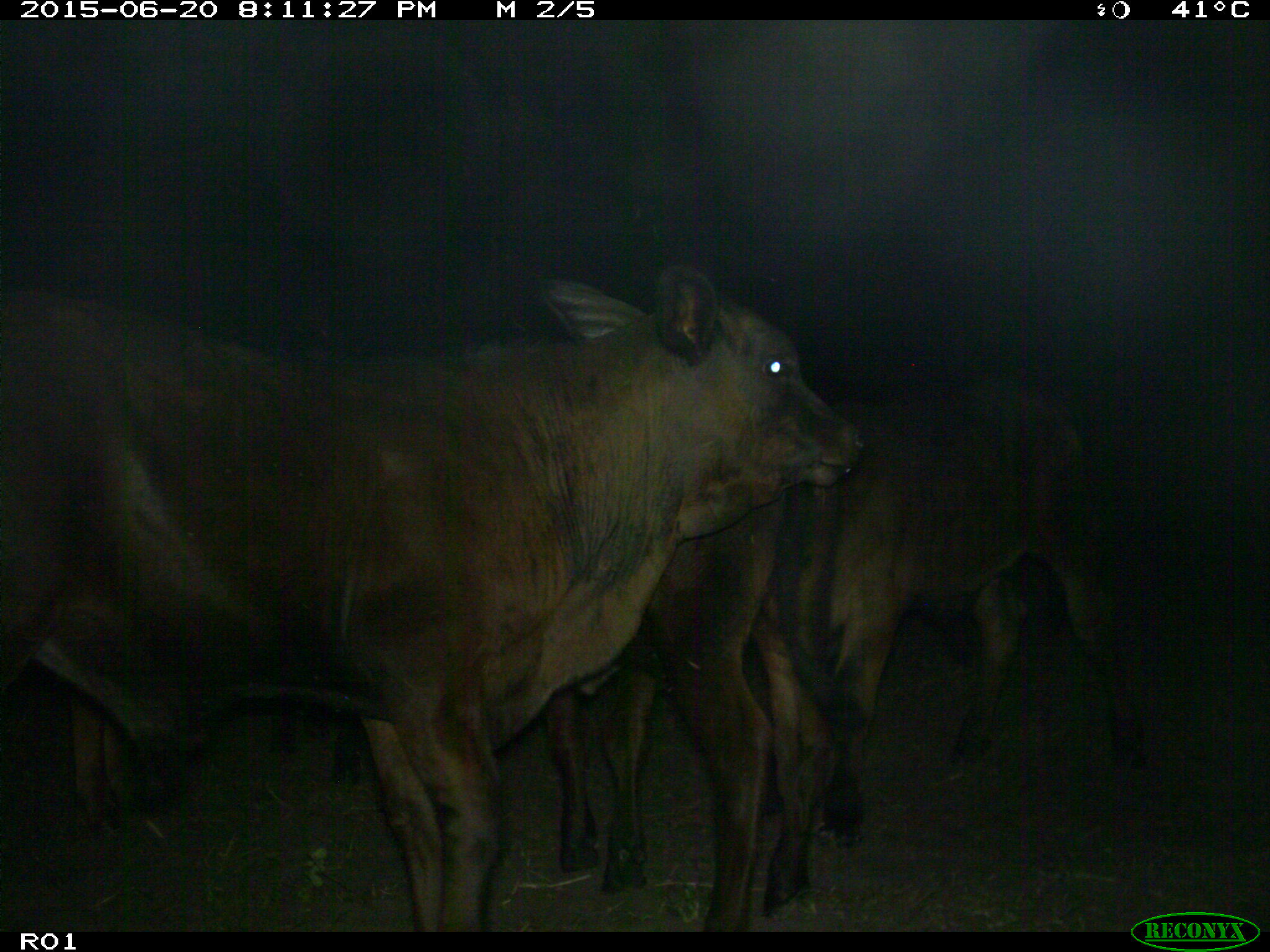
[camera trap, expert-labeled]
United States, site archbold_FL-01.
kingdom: Animalia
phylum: Chordata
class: Mammalia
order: Artiodactyla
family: Bovidae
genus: Bos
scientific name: Bos taurus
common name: domestic cow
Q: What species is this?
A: Bos taurus (domestic cow).